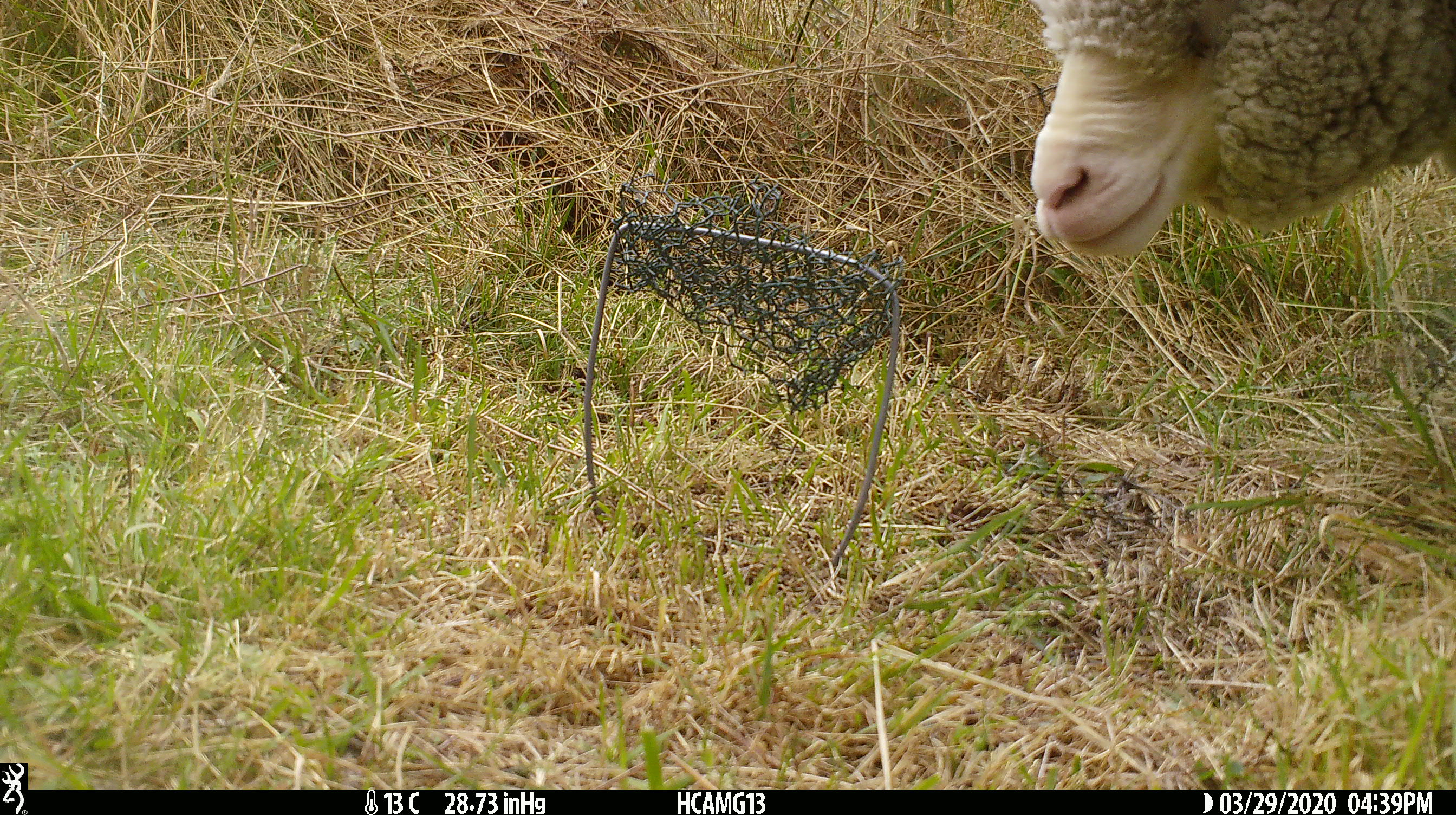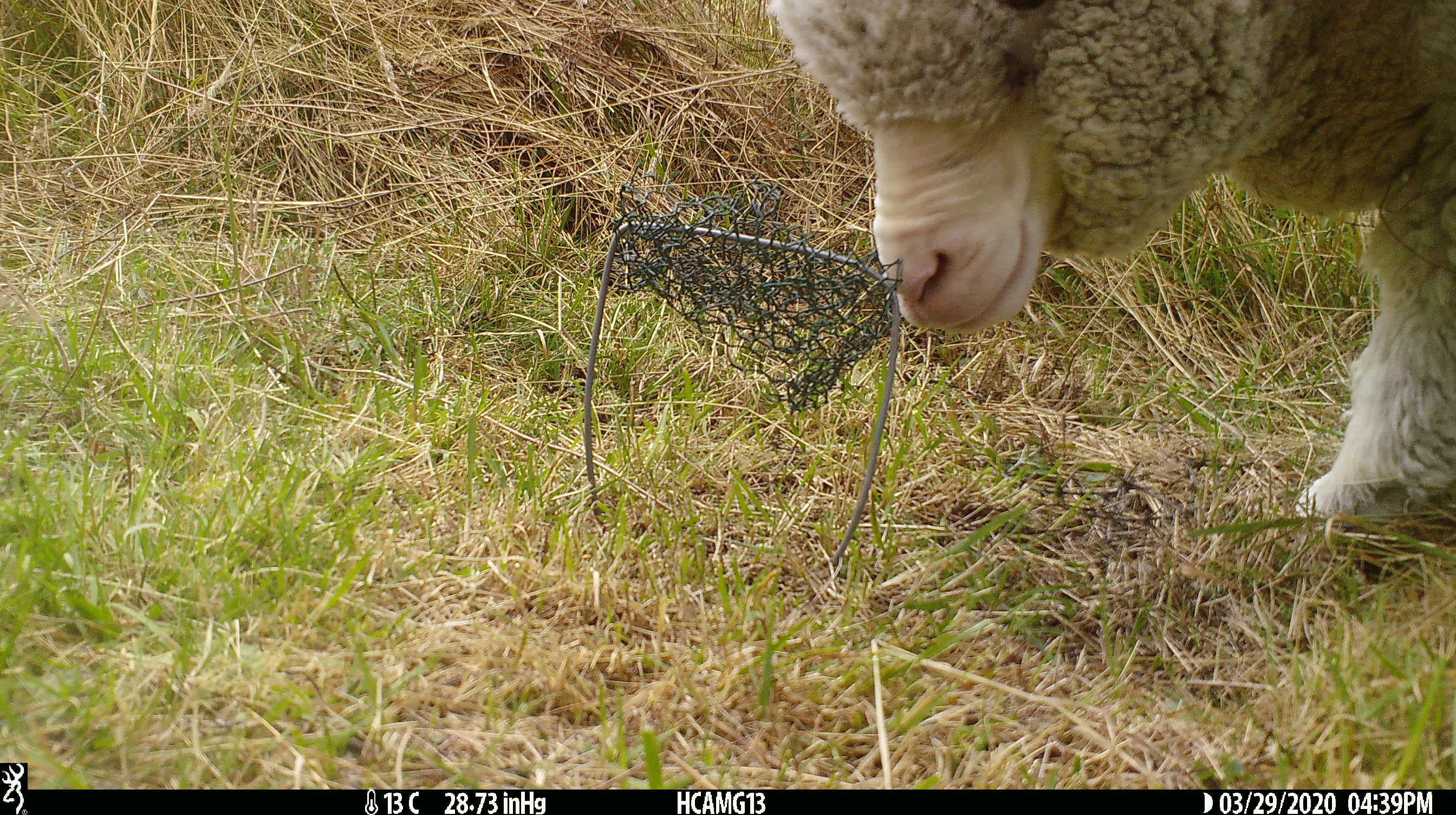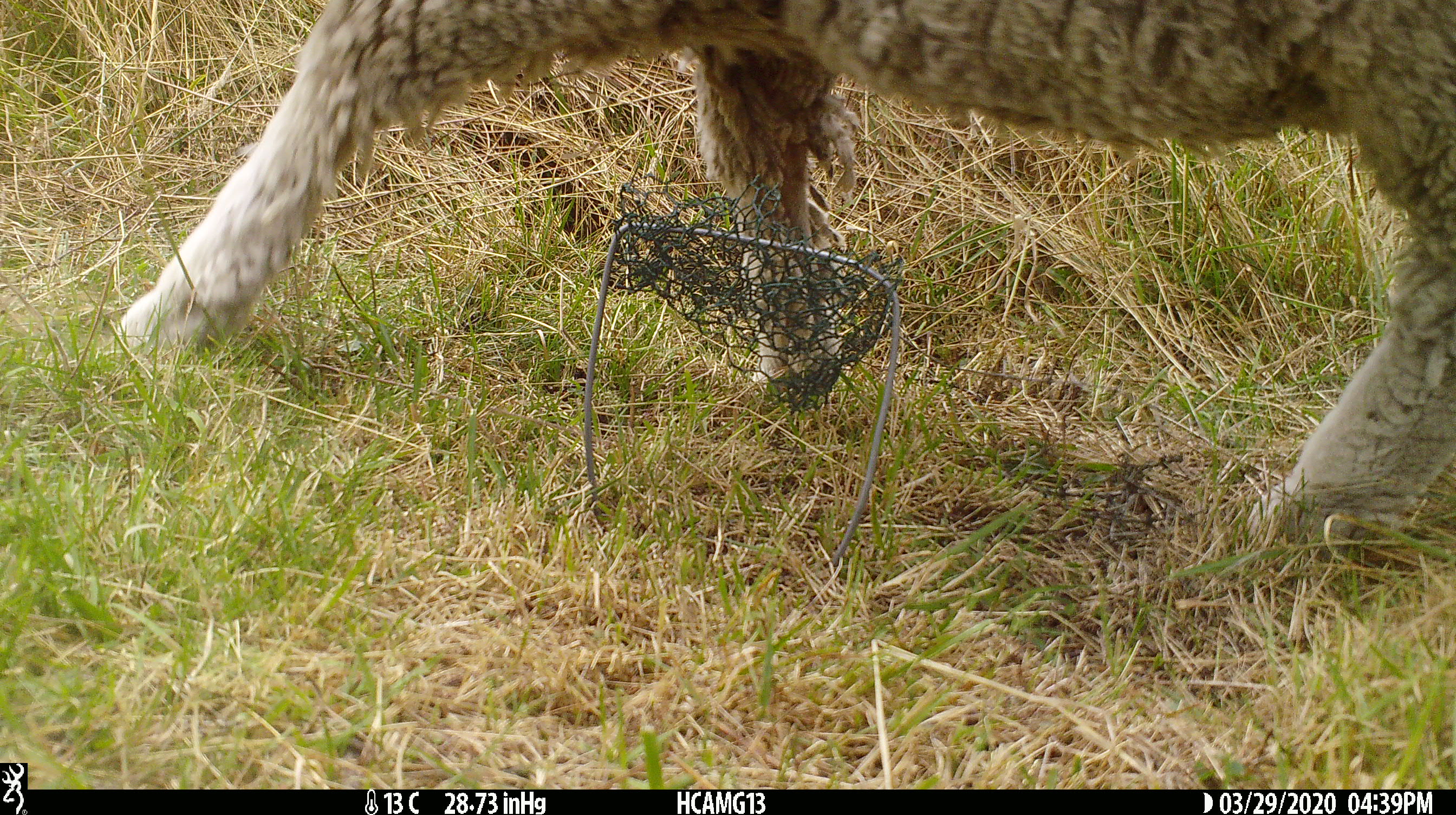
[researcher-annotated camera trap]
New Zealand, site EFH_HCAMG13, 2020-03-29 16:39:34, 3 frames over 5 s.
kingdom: Animalia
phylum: Chordata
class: Mammalia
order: Artiodactyla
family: Bovidae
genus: Ovis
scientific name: Ovis aries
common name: domestic sheep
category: sheep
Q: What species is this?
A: Sheep (domestic sheep) (Ovis aries).